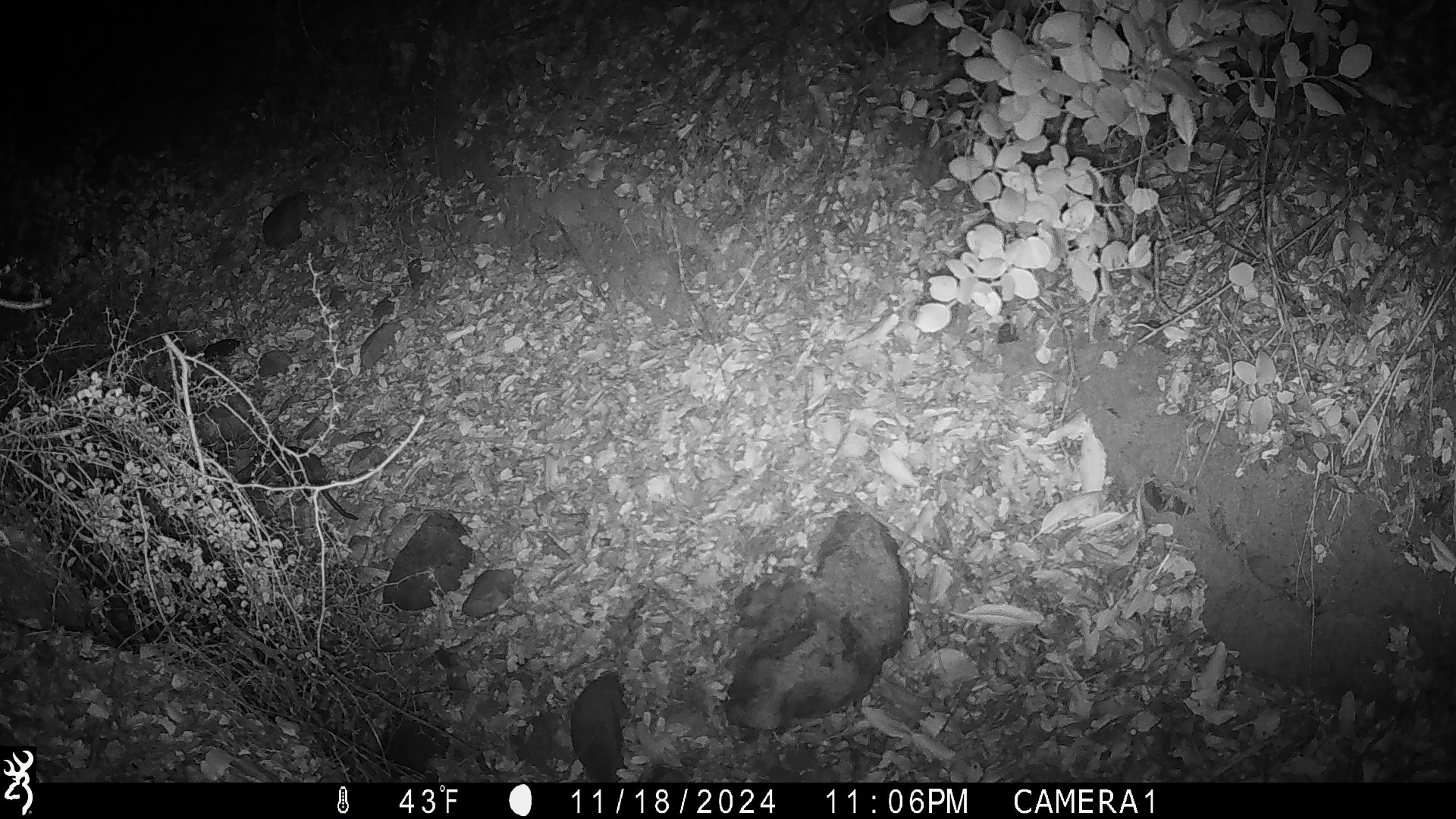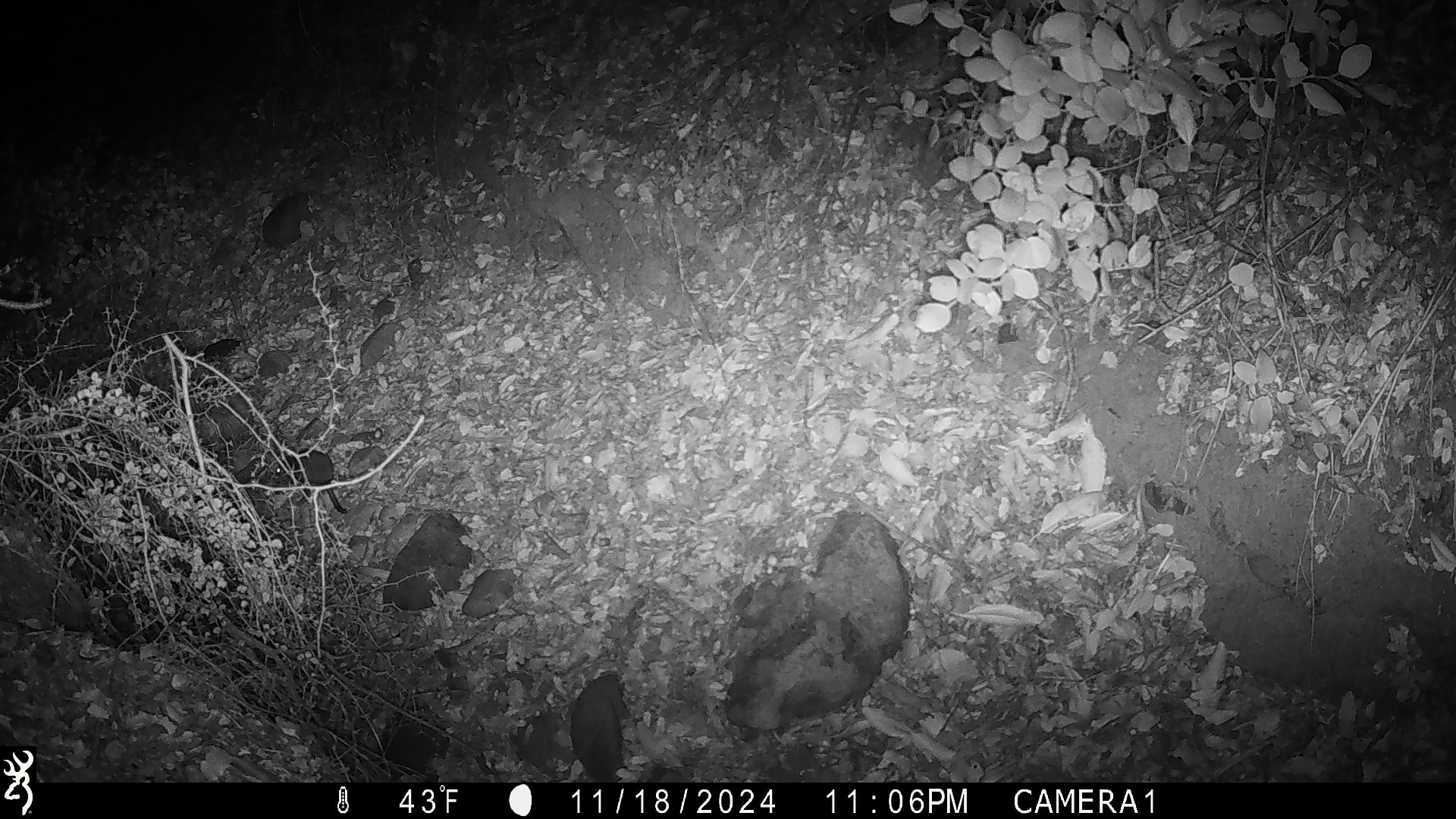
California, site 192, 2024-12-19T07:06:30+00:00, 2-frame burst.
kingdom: Animalia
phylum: Chordata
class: Mammalia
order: Rodentia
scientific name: Rodentia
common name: mouse or rat